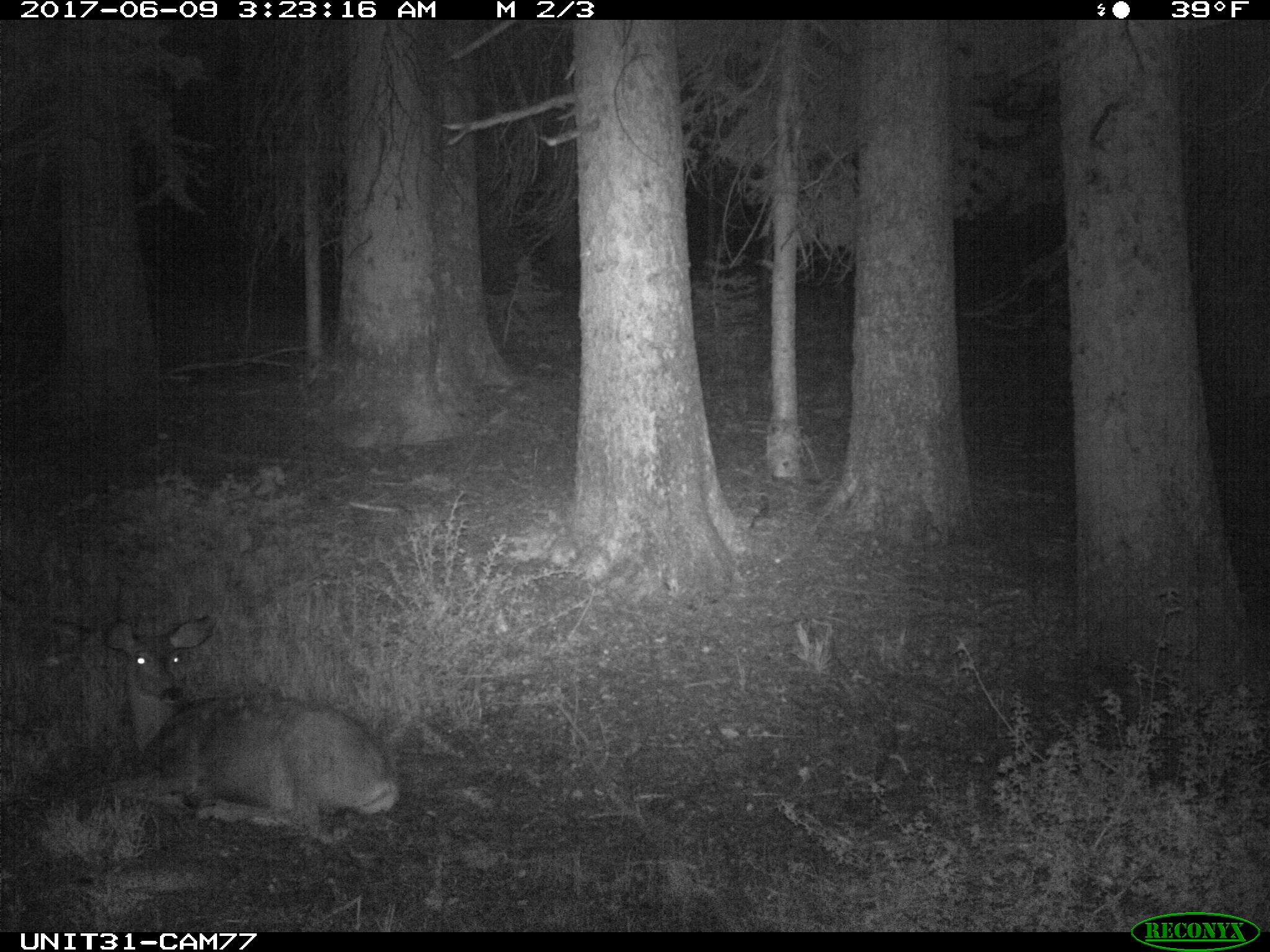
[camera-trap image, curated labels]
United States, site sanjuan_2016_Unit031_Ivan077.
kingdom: Animalia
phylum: Chordata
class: Mammalia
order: Artiodactyla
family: Cervidae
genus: Odocoileus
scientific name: Odocoileus hemionus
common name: mule deer